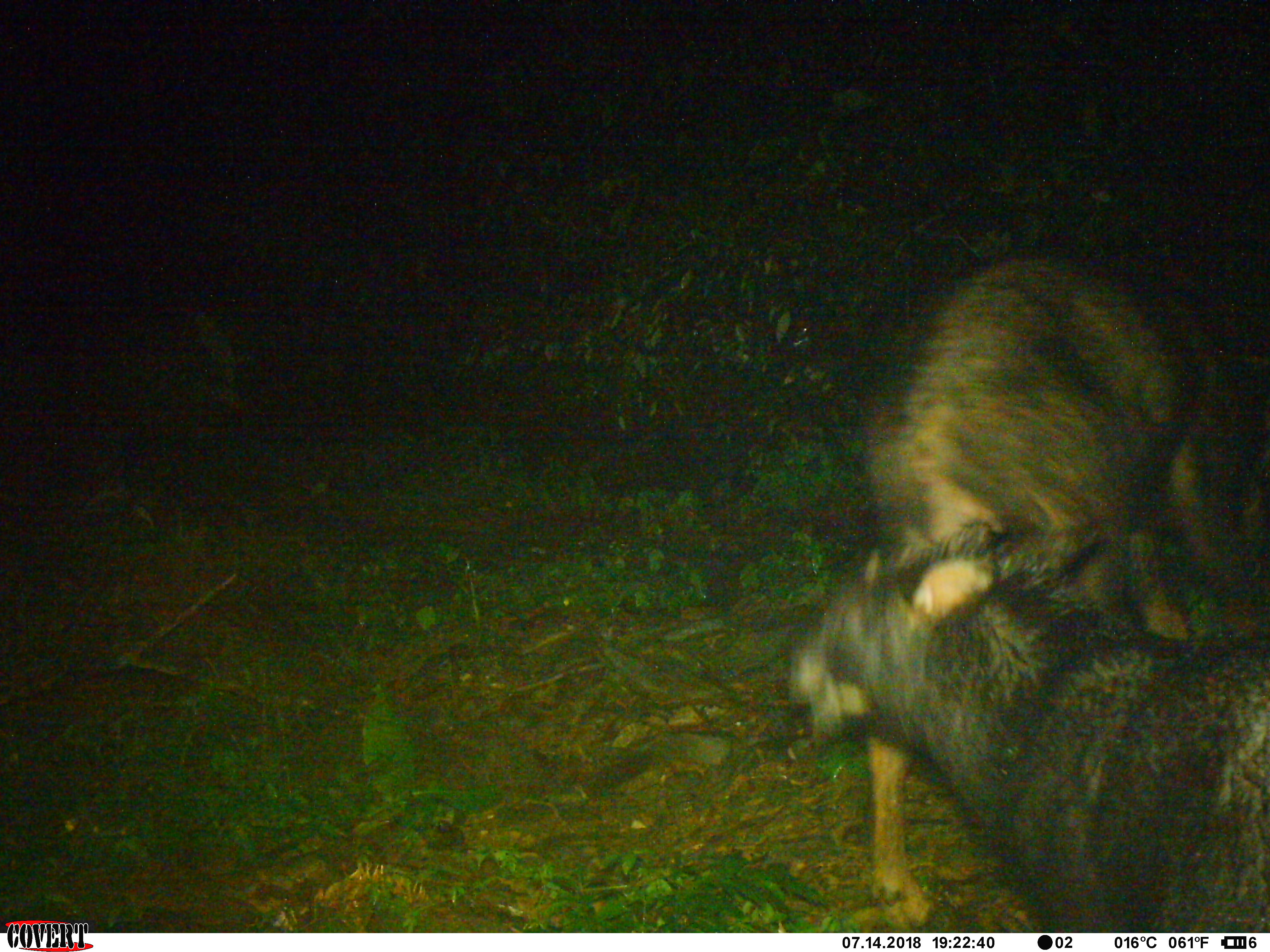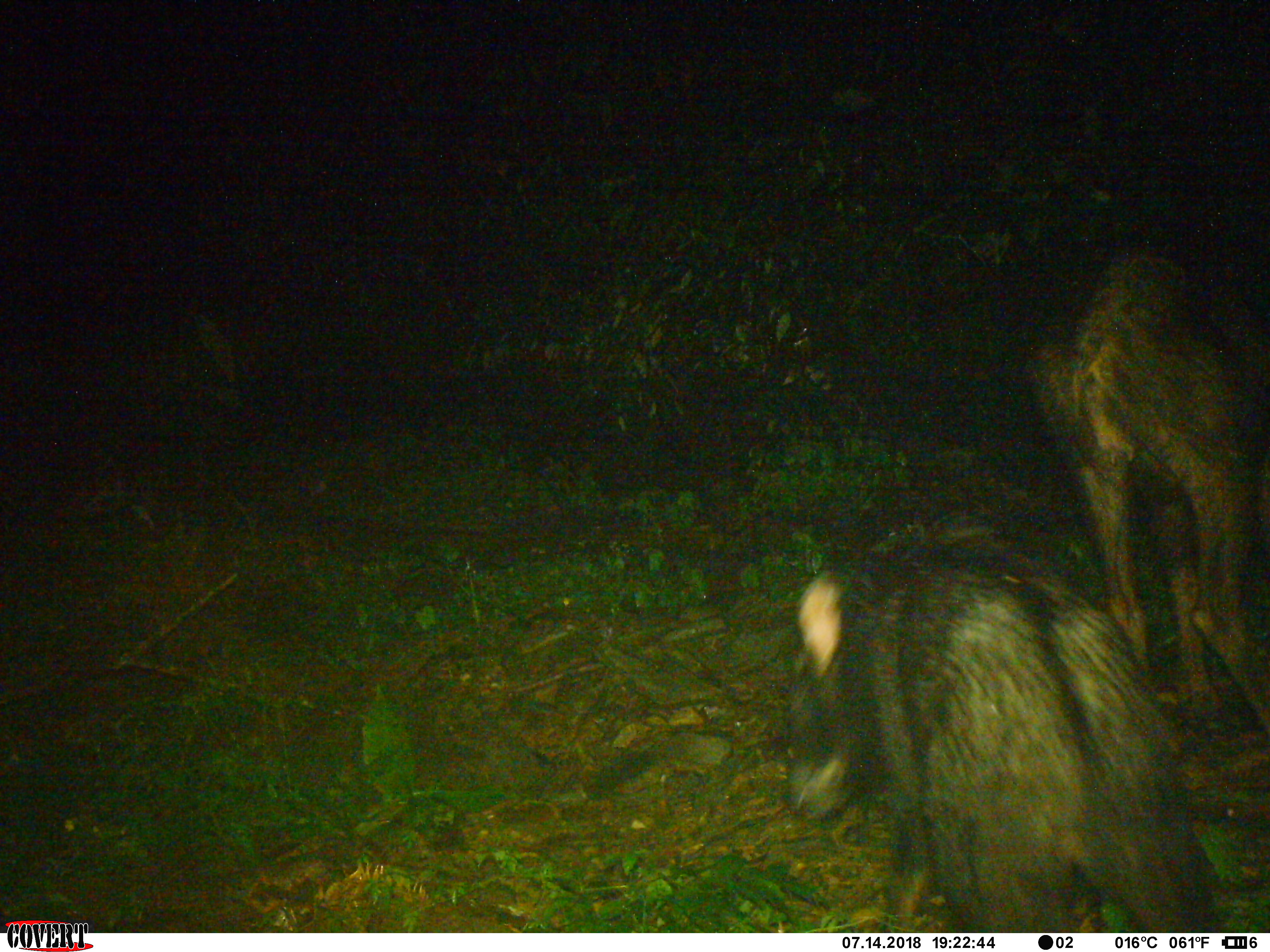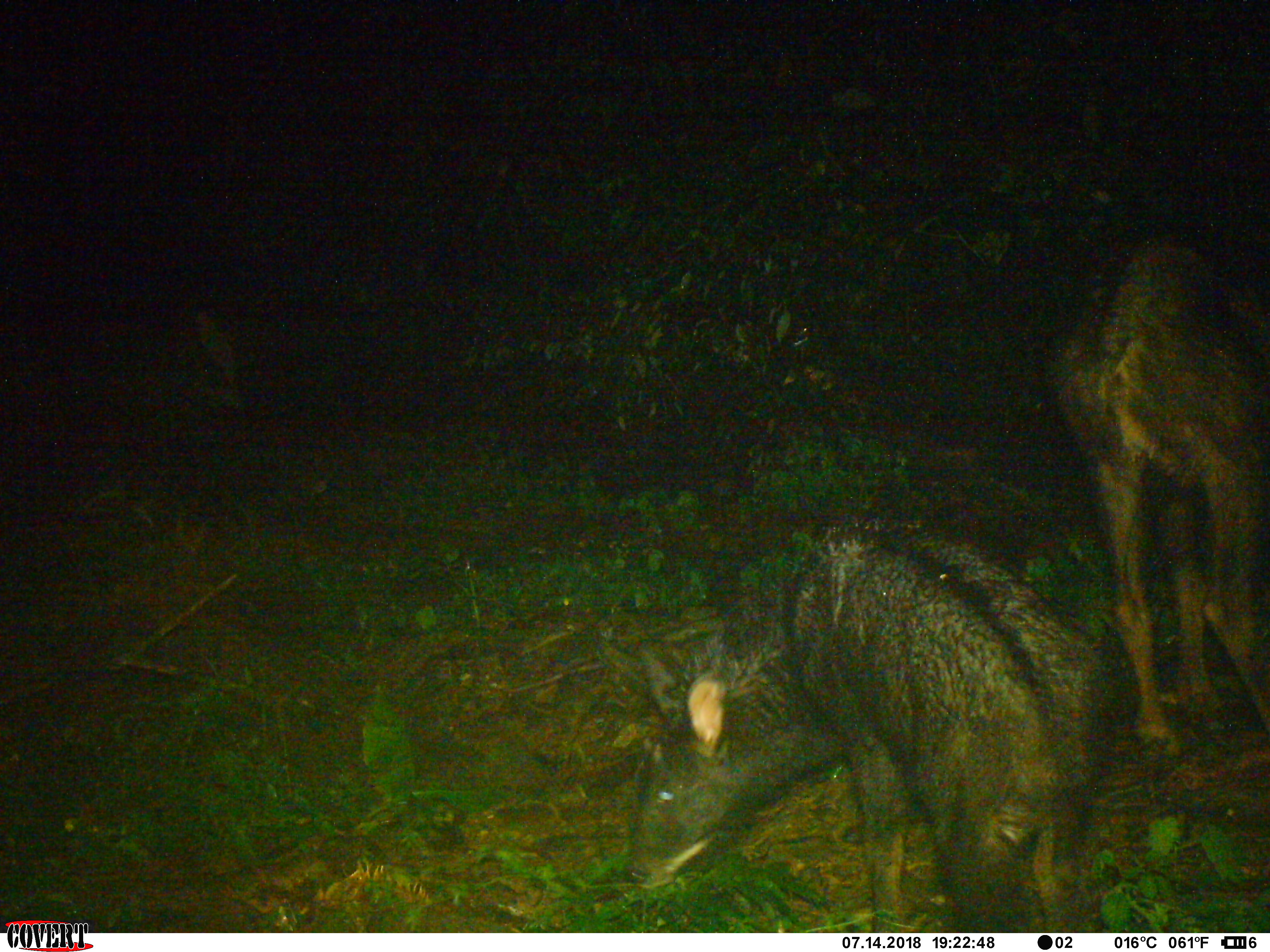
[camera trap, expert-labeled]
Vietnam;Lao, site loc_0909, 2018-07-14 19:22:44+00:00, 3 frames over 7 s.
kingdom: Animalia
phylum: Chordata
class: Mammalia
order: Artiodactyla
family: Bovidae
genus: Capricornis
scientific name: Capricornis sumatraensis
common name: chinese serow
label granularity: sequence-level